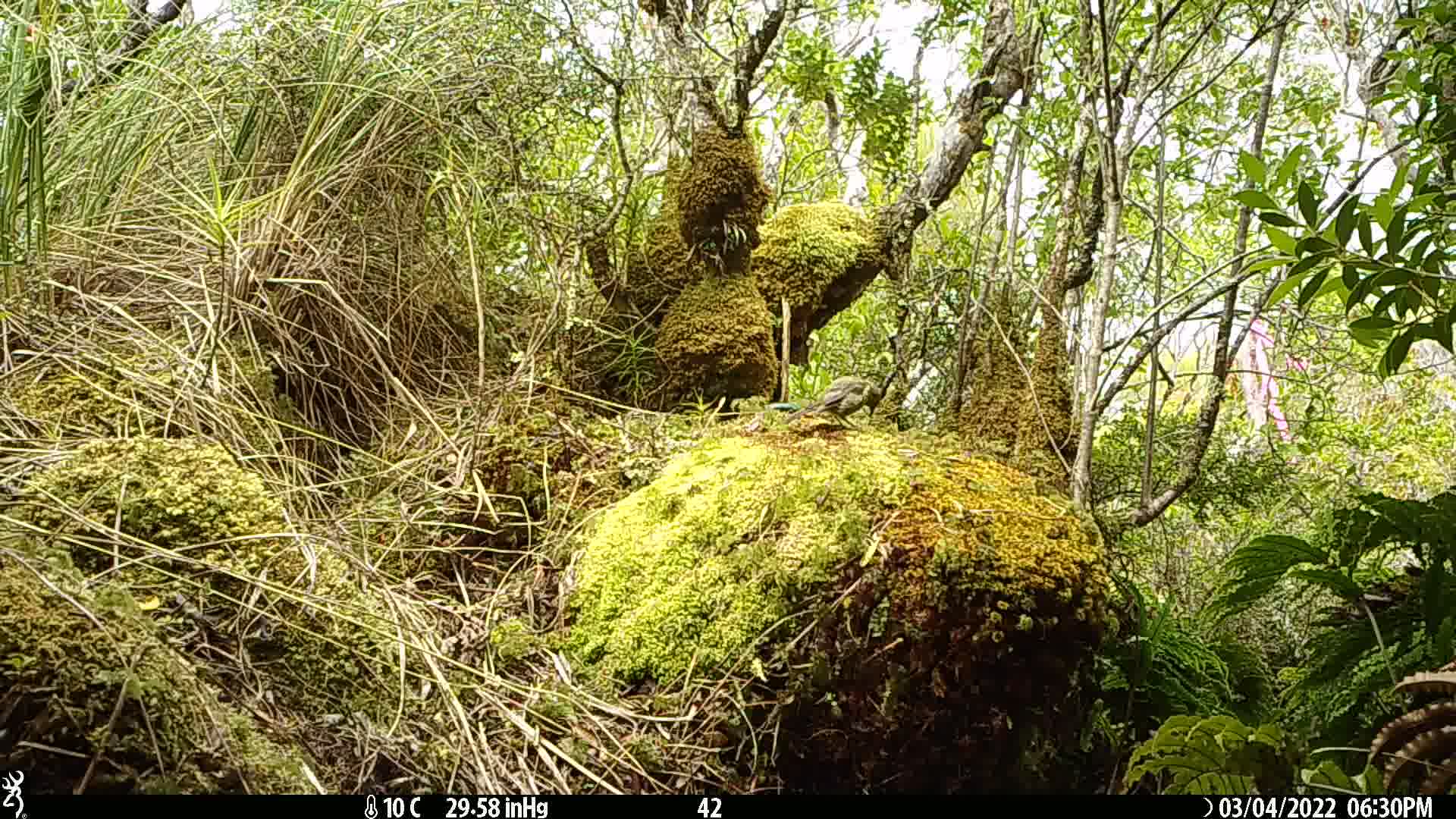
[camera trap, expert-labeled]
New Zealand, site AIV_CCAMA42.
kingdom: Animalia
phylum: Chordata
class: Aves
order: Passeriformes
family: Meliphagidae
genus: Anthornis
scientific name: Anthornis melanura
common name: new zealand bellbird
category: bellbird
Bellbird (new zealand bellbird) (Anthornis melanura).